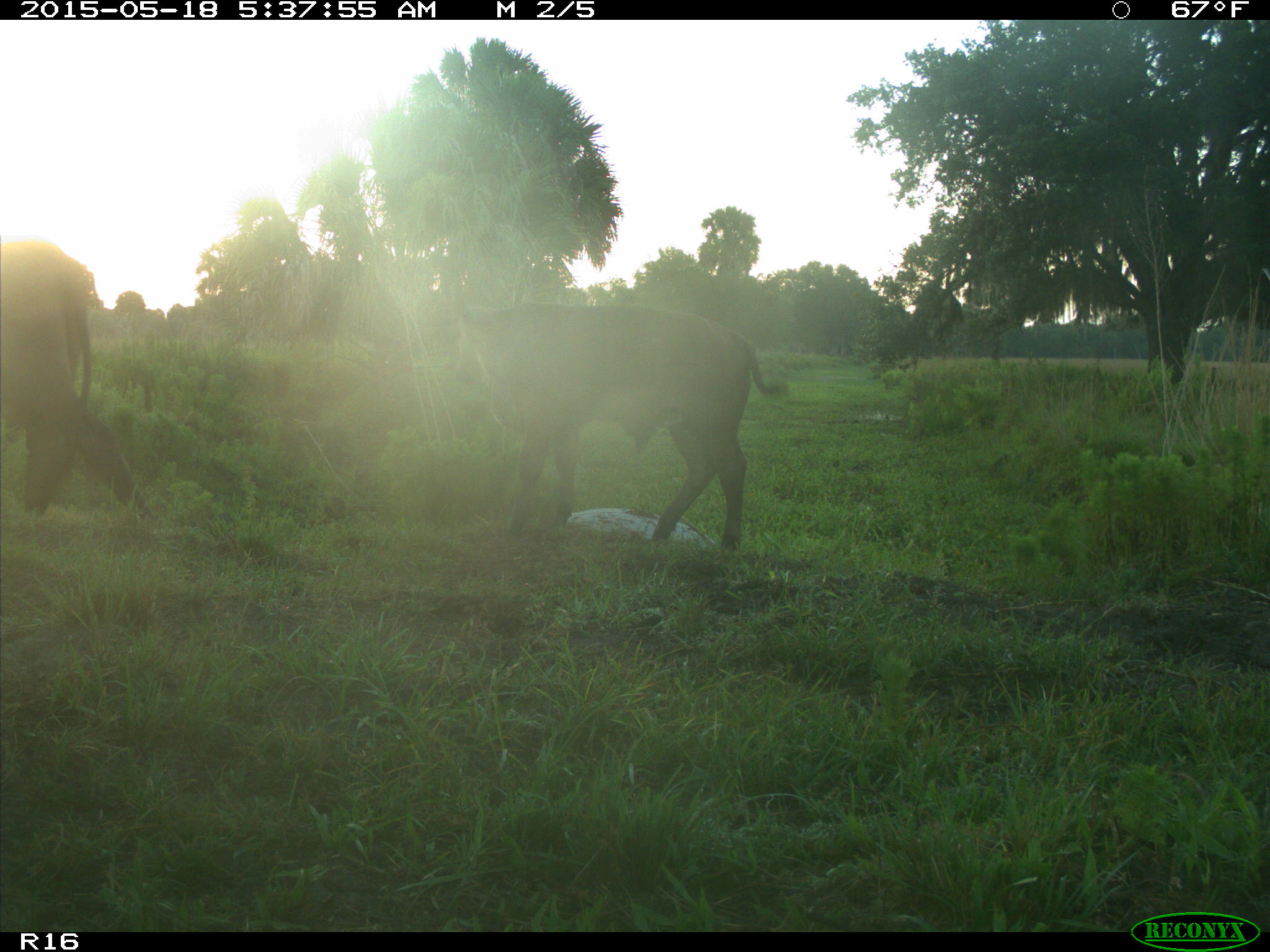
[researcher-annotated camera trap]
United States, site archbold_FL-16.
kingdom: Animalia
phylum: Chordata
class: Mammalia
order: Artiodactyla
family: Bovidae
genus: Bos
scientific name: Bos taurus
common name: domestic cow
Bos taurus (domestic cow).